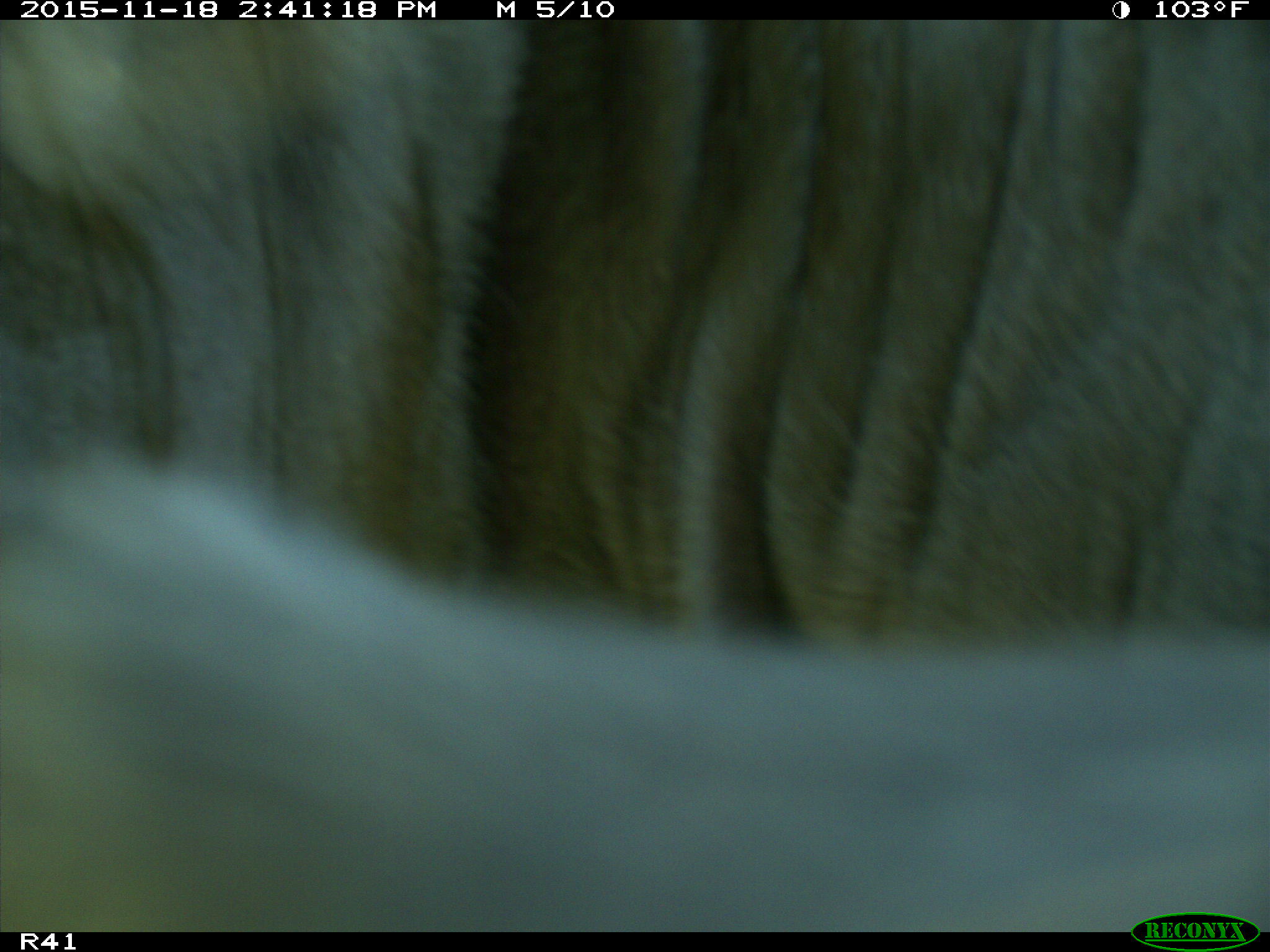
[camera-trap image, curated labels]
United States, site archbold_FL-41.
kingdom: Animalia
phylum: Chordata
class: Mammalia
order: Artiodactyla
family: Bovidae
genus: Bos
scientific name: Bos taurus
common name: domestic cow